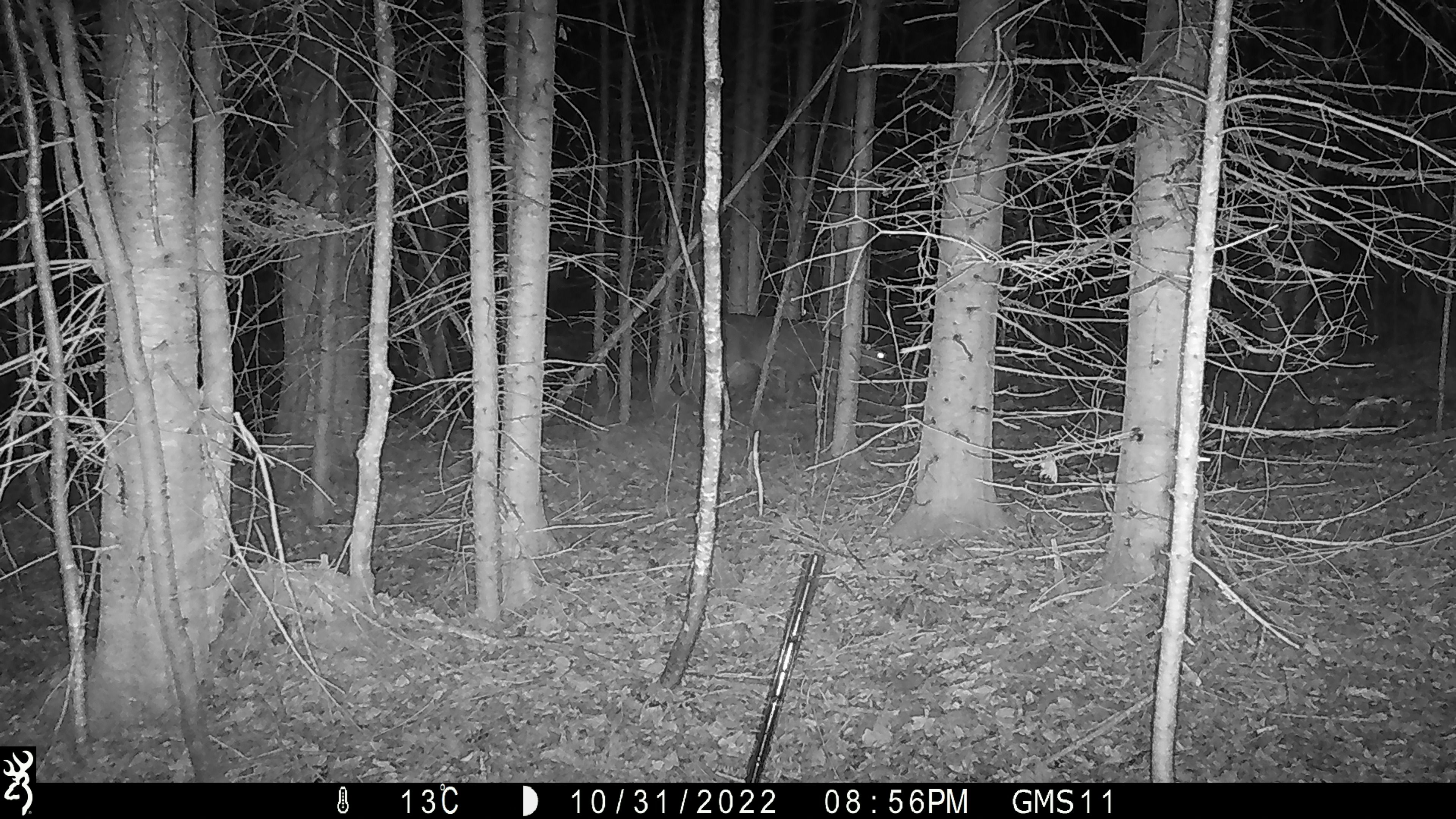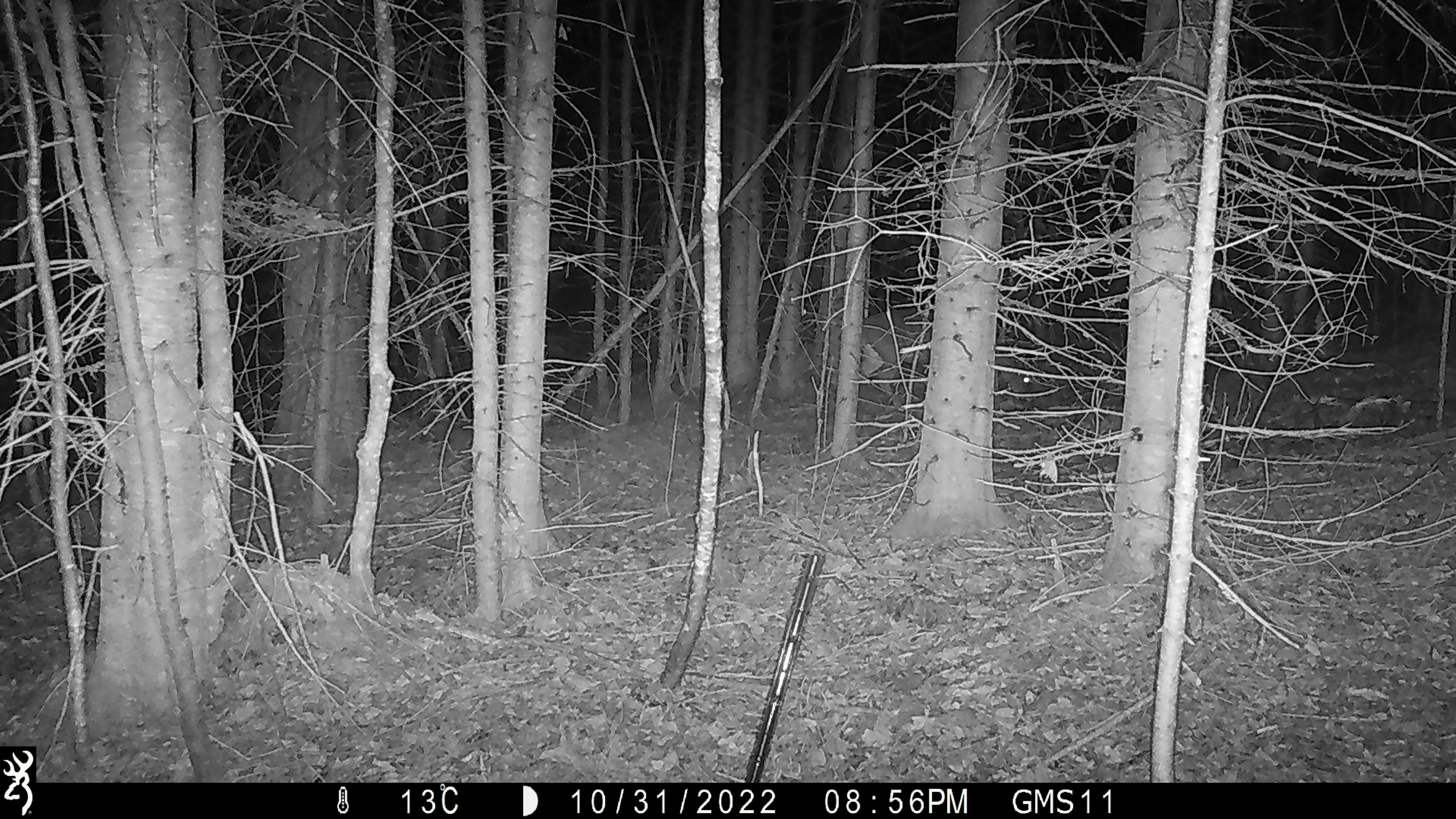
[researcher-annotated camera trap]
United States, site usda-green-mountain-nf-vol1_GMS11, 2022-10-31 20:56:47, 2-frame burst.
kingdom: Animalia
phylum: Chordata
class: Mammalia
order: Artiodactyla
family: Cervidae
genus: Odocoileus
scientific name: Odocoileus virginianus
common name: white-tailed deer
White-tailed deer (Odocoileus virginianus).